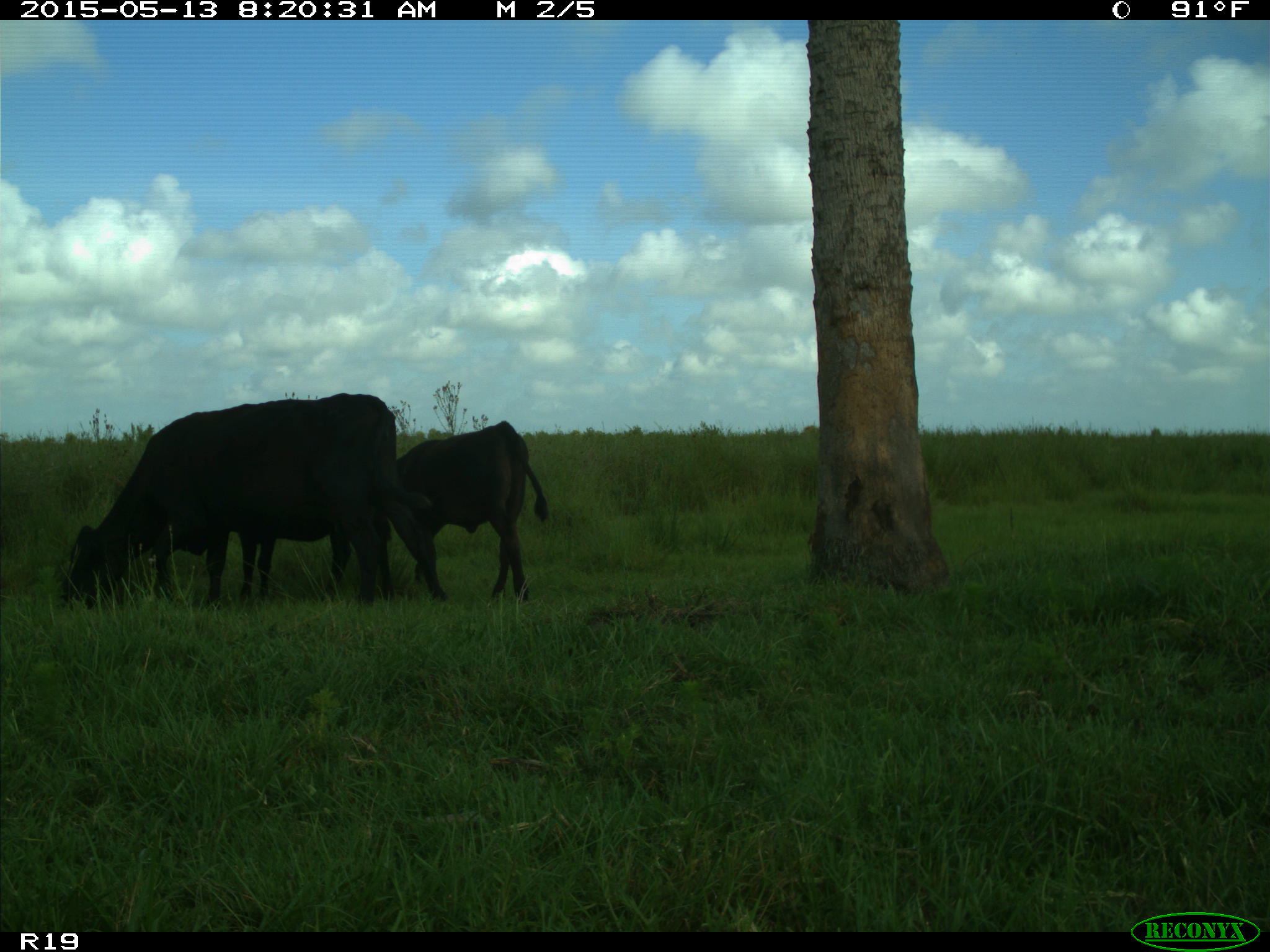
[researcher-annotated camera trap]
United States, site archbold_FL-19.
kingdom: Animalia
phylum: Chordata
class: Mammalia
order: Artiodactyla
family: Bovidae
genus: Bos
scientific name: Bos taurus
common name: domestic cow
Bos taurus (domestic cow).